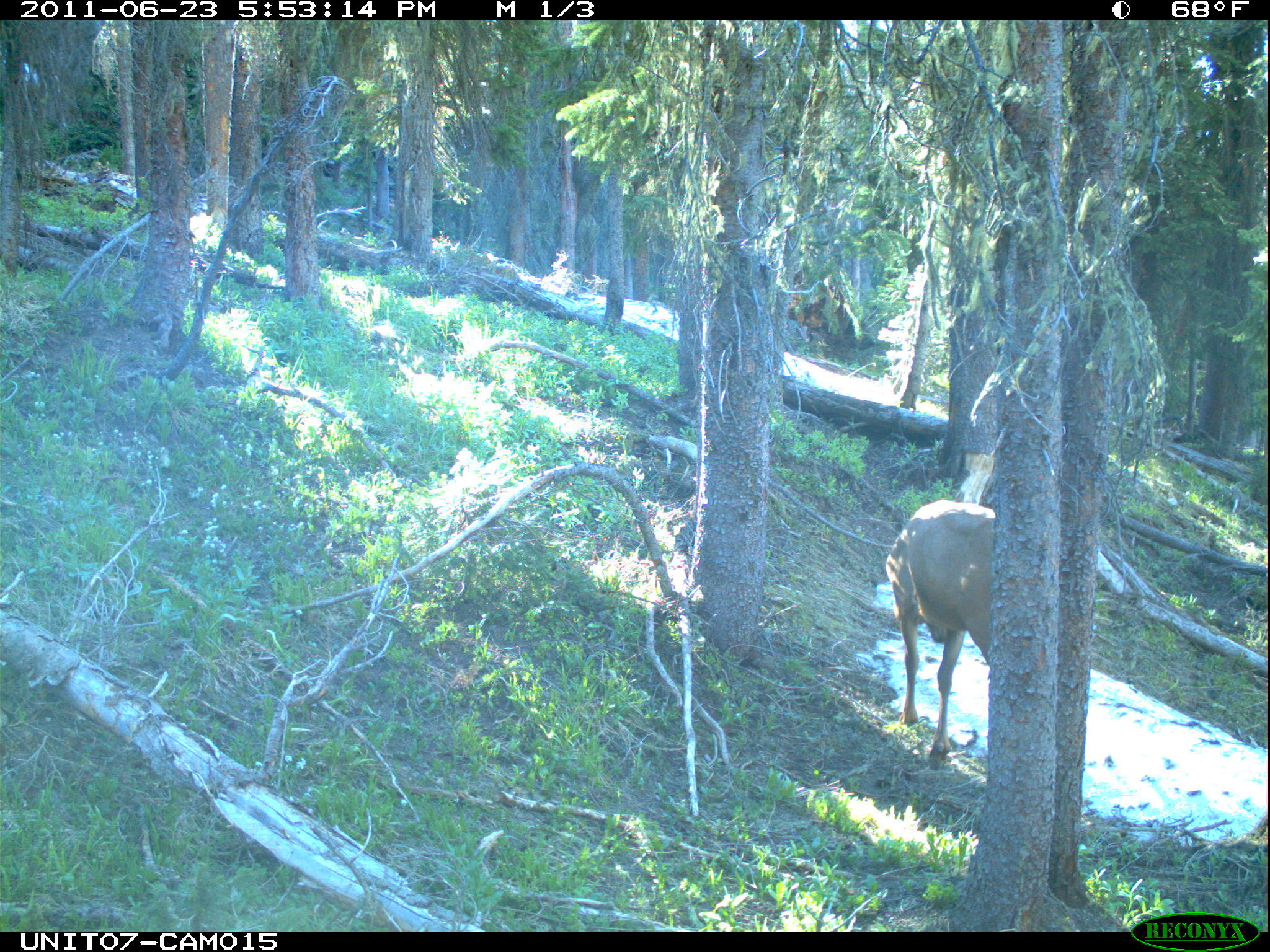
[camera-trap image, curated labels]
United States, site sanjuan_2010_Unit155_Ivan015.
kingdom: Animalia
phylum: Chordata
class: Mammalia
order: Artiodactyla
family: Cervidae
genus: Cervus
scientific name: Cervus elaphus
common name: red deer